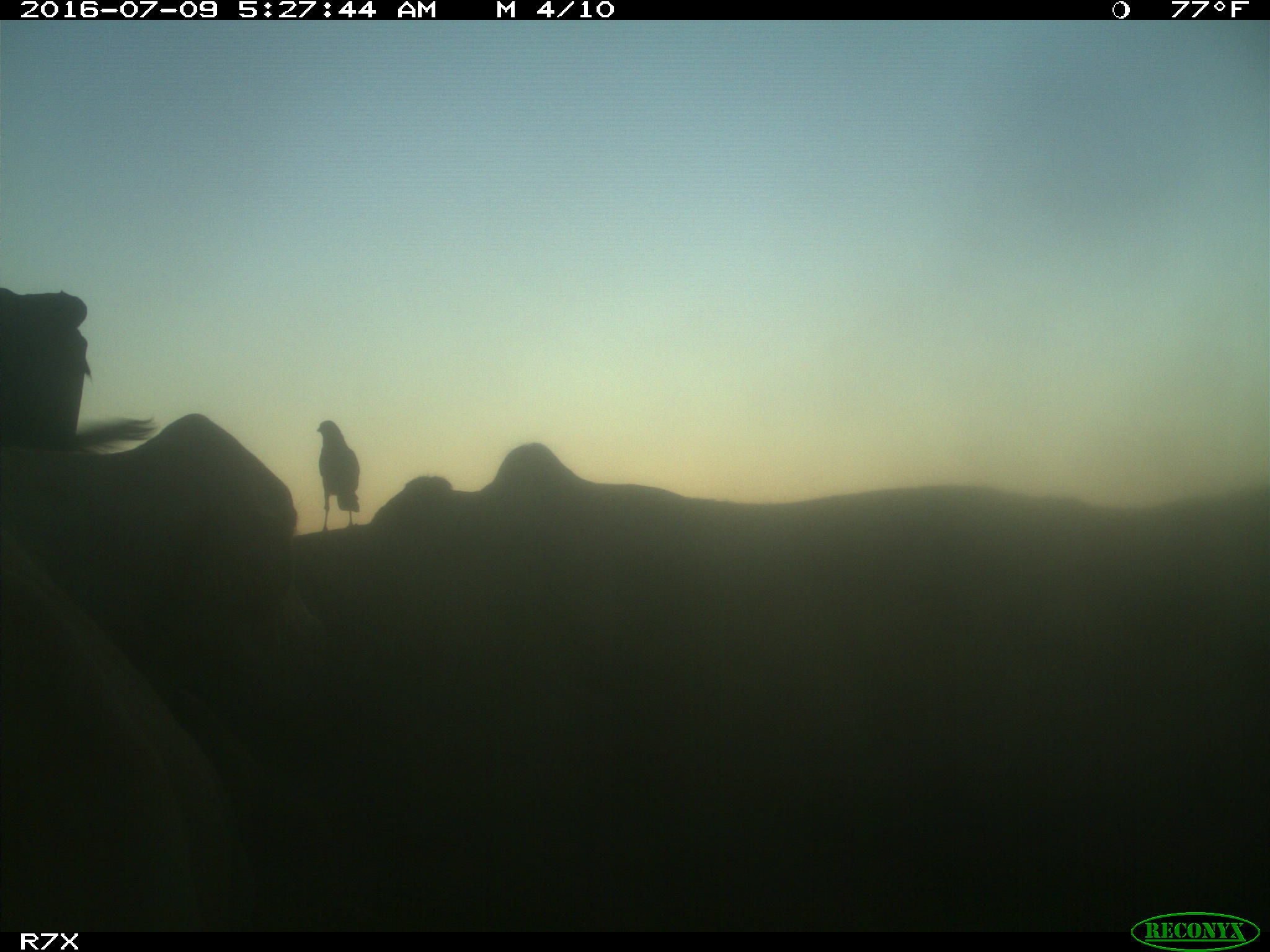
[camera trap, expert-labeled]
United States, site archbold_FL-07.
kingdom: Animalia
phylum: Chordata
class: Mammalia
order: Artiodactyla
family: Bovidae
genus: Bos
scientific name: Bos taurus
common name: domestic cow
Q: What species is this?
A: Bos taurus (domestic cow).